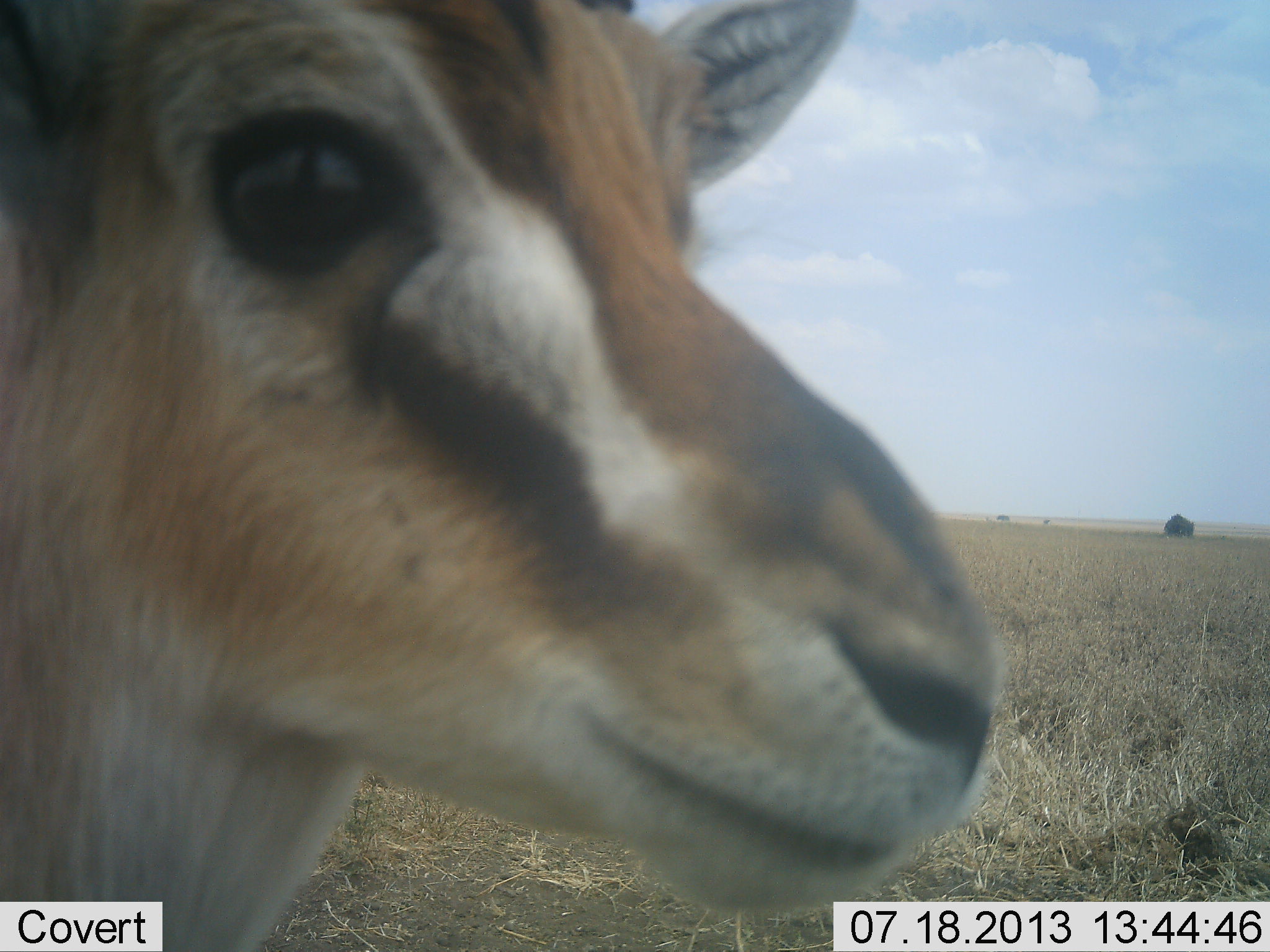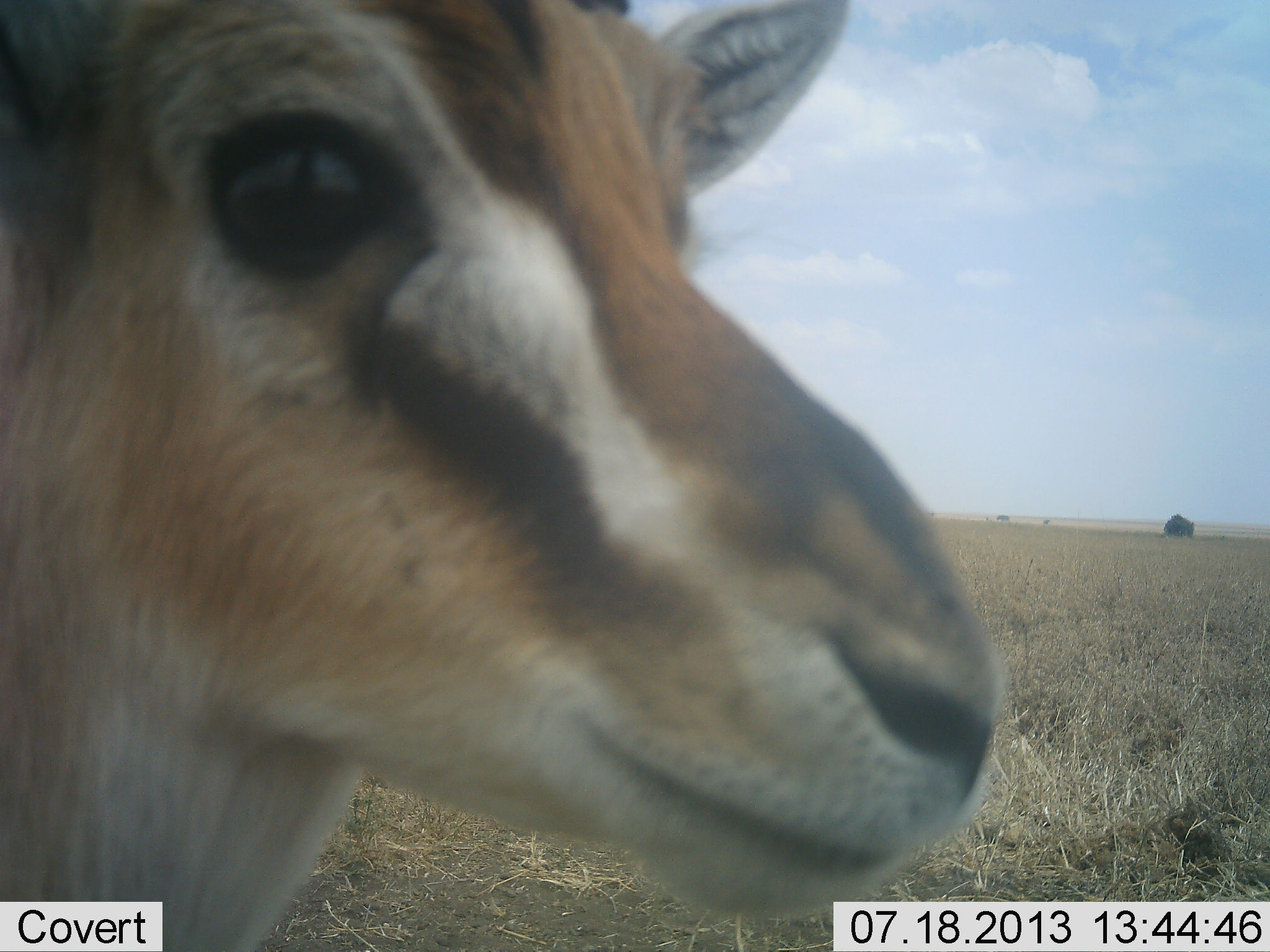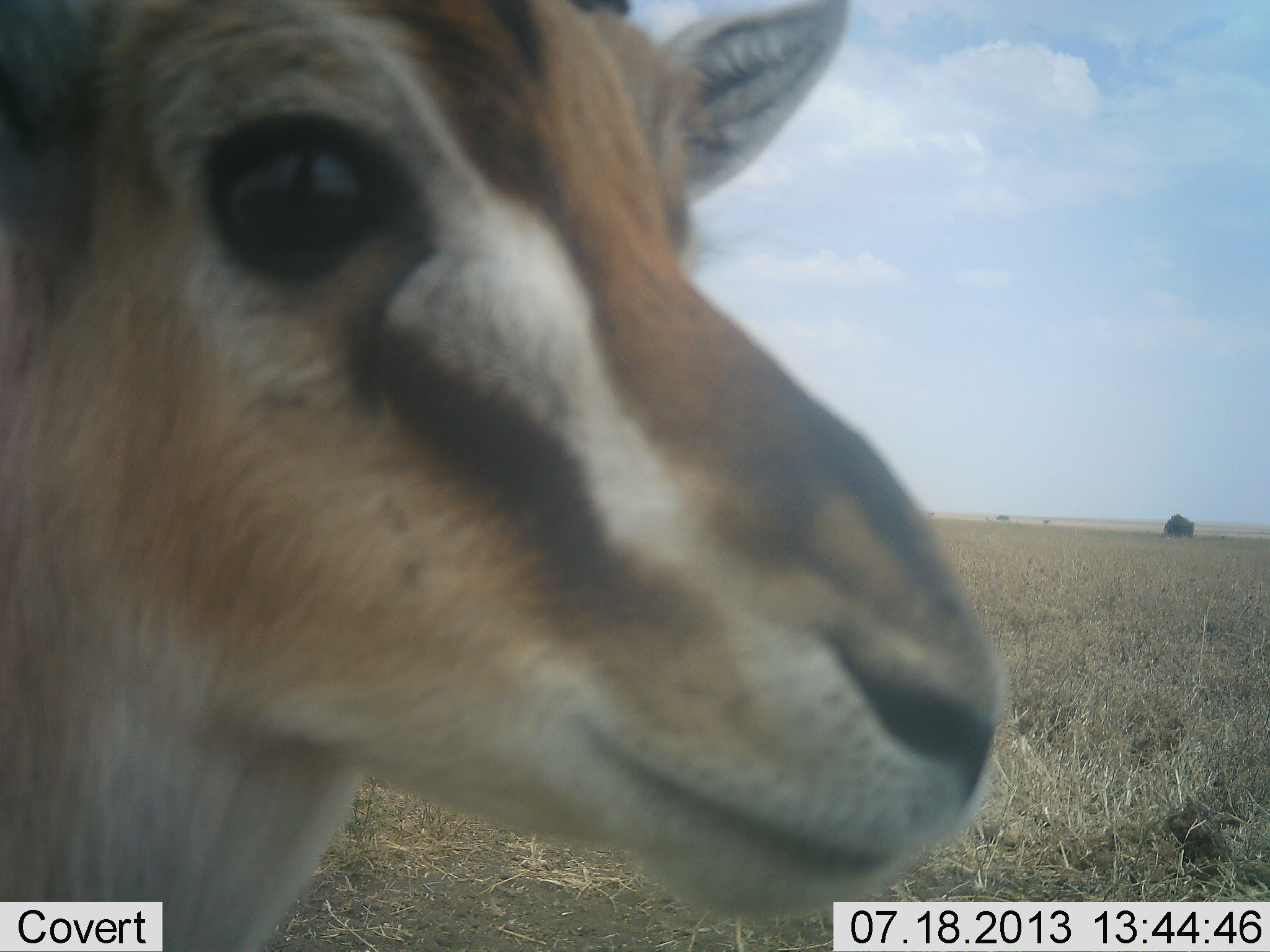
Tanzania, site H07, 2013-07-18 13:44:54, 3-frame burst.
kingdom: Animalia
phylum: Chordata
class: Mammalia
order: Artiodactyla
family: Bovidae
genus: Eudorcas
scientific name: Eudorcas thomsonii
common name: thomson's gazelle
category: gazellethomsons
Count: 1.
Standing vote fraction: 88%.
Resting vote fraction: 0%.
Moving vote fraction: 0%.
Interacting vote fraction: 12%.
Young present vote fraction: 0%.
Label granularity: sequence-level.